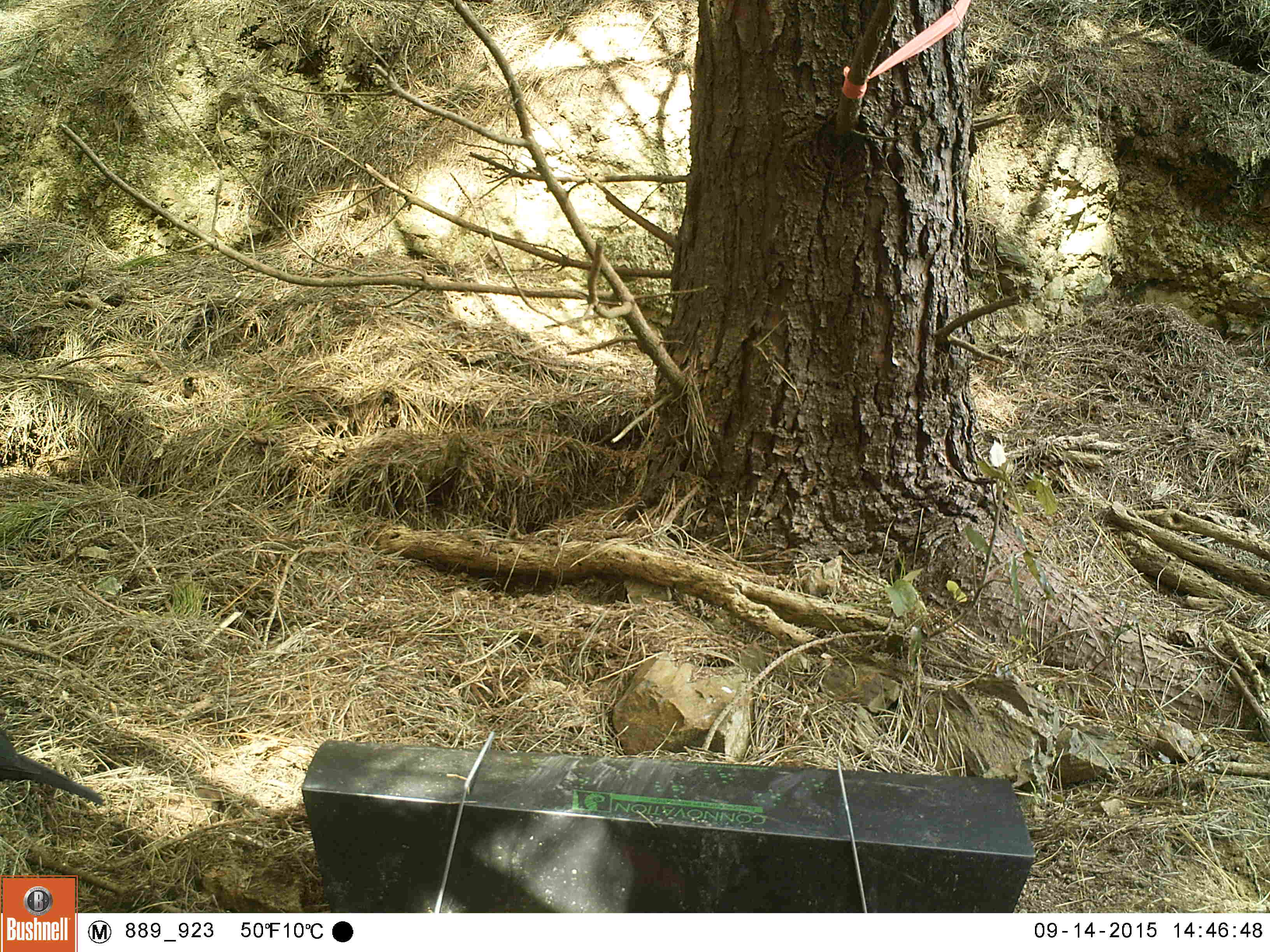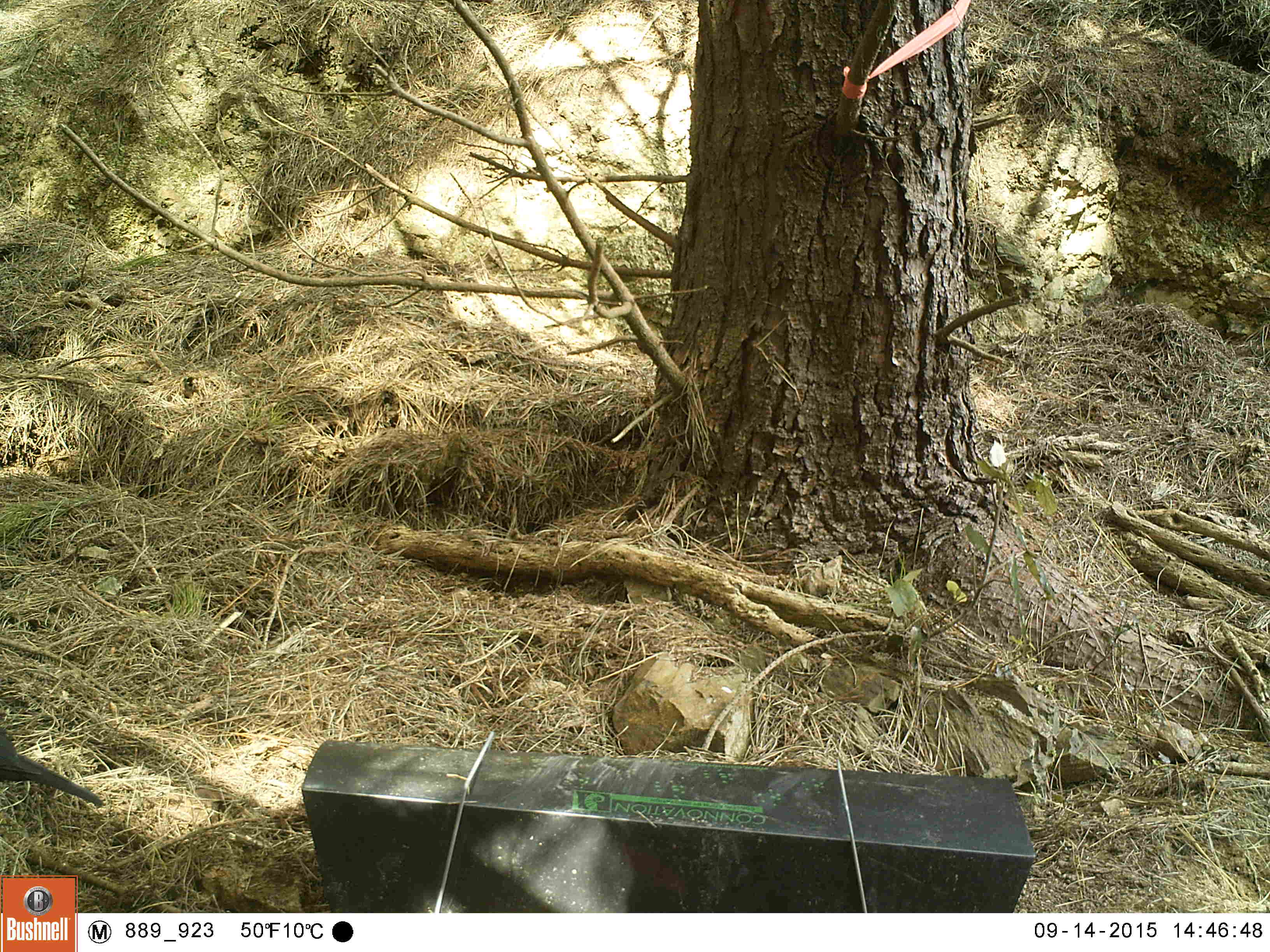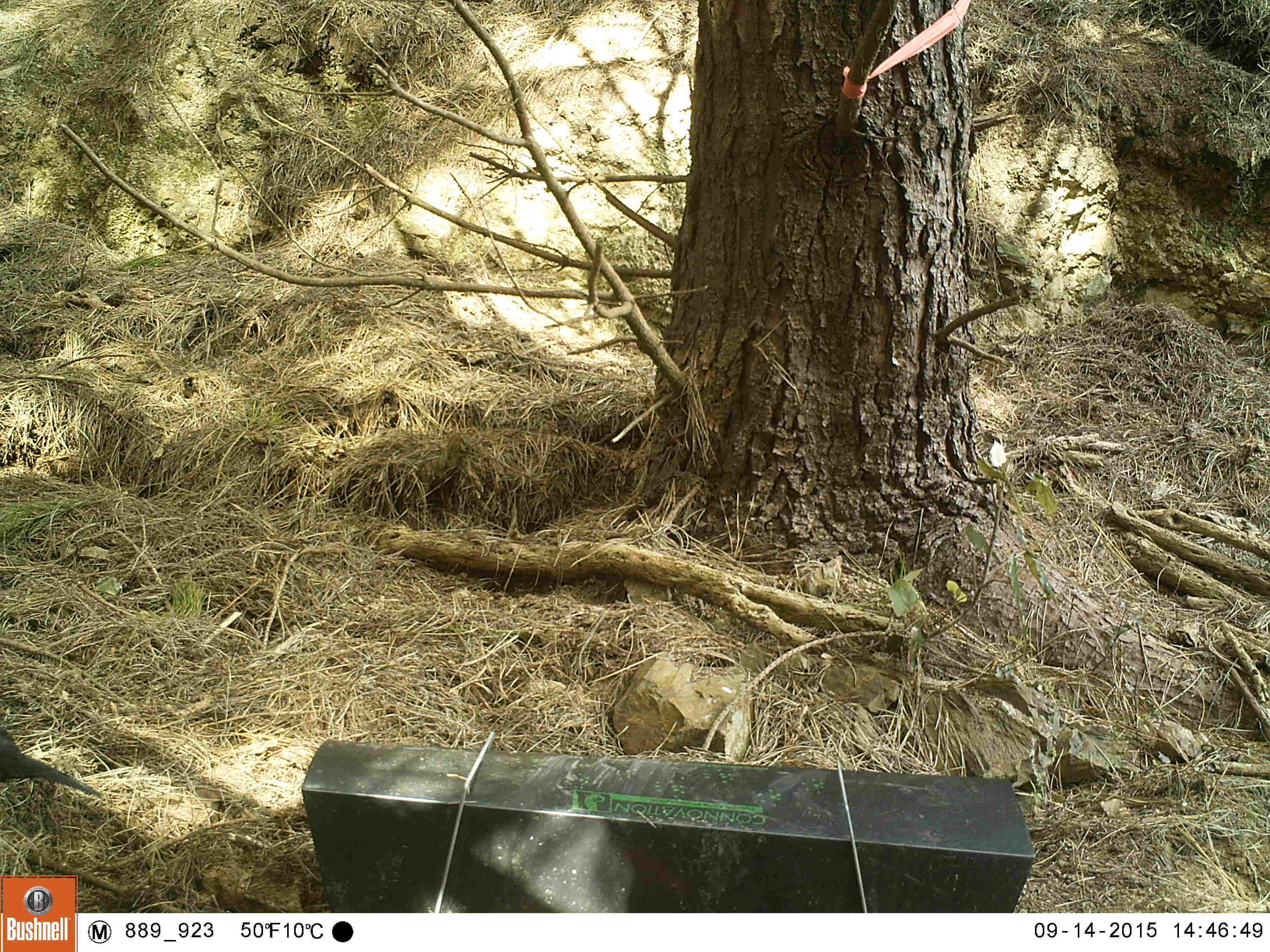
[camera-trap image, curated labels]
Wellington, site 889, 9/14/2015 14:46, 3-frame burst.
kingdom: Animalia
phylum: Chordata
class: Aves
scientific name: Aves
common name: bird